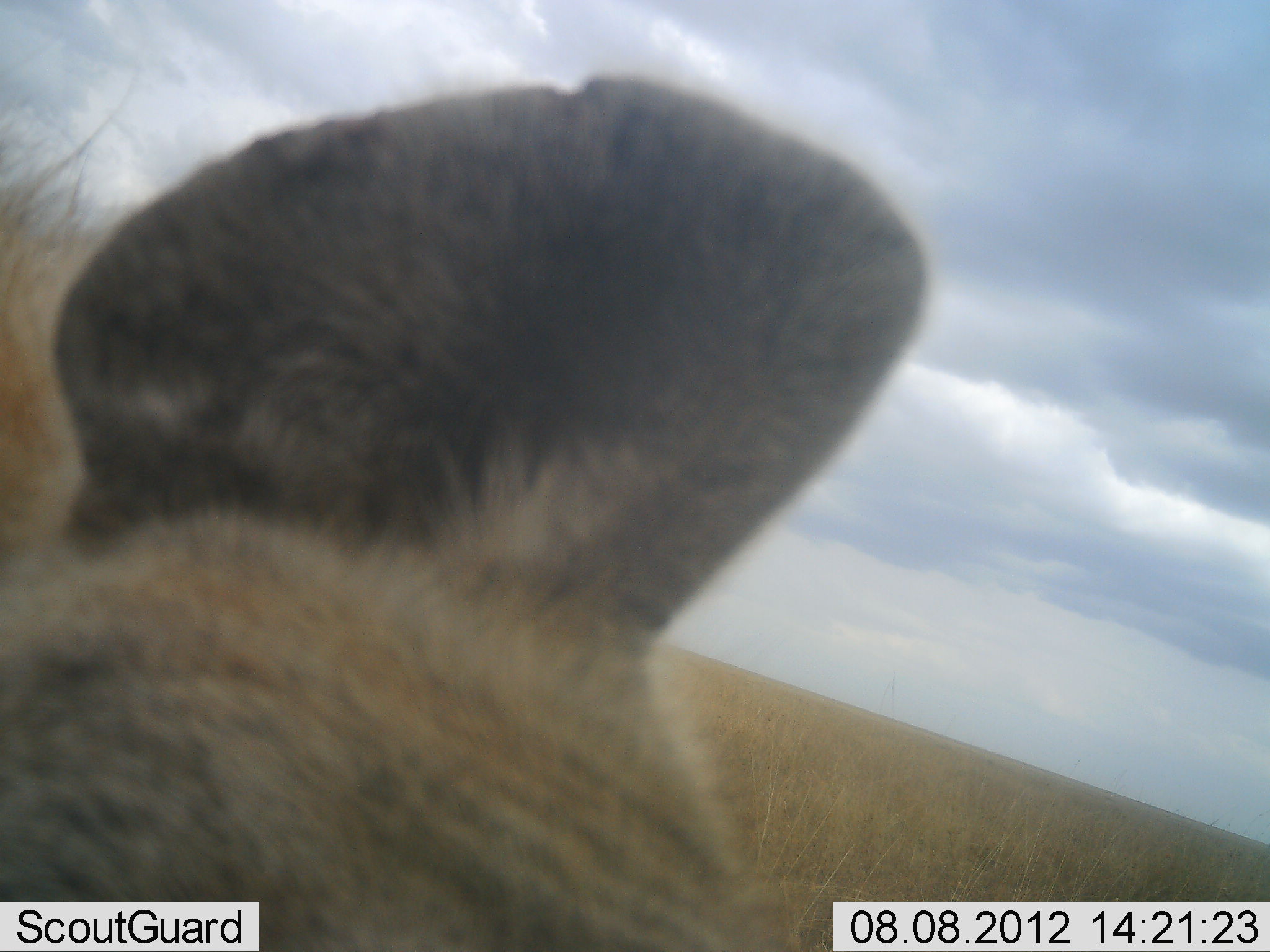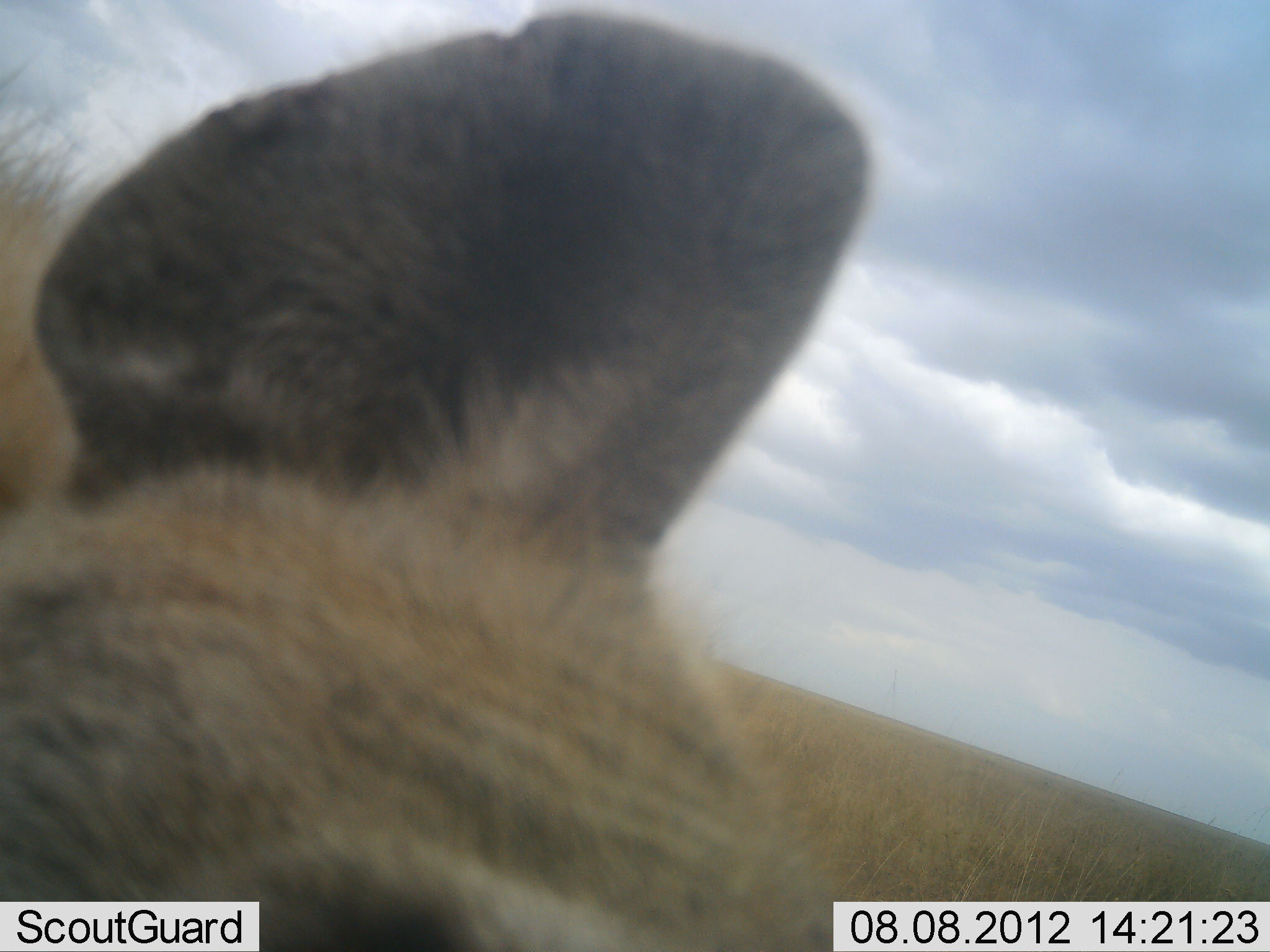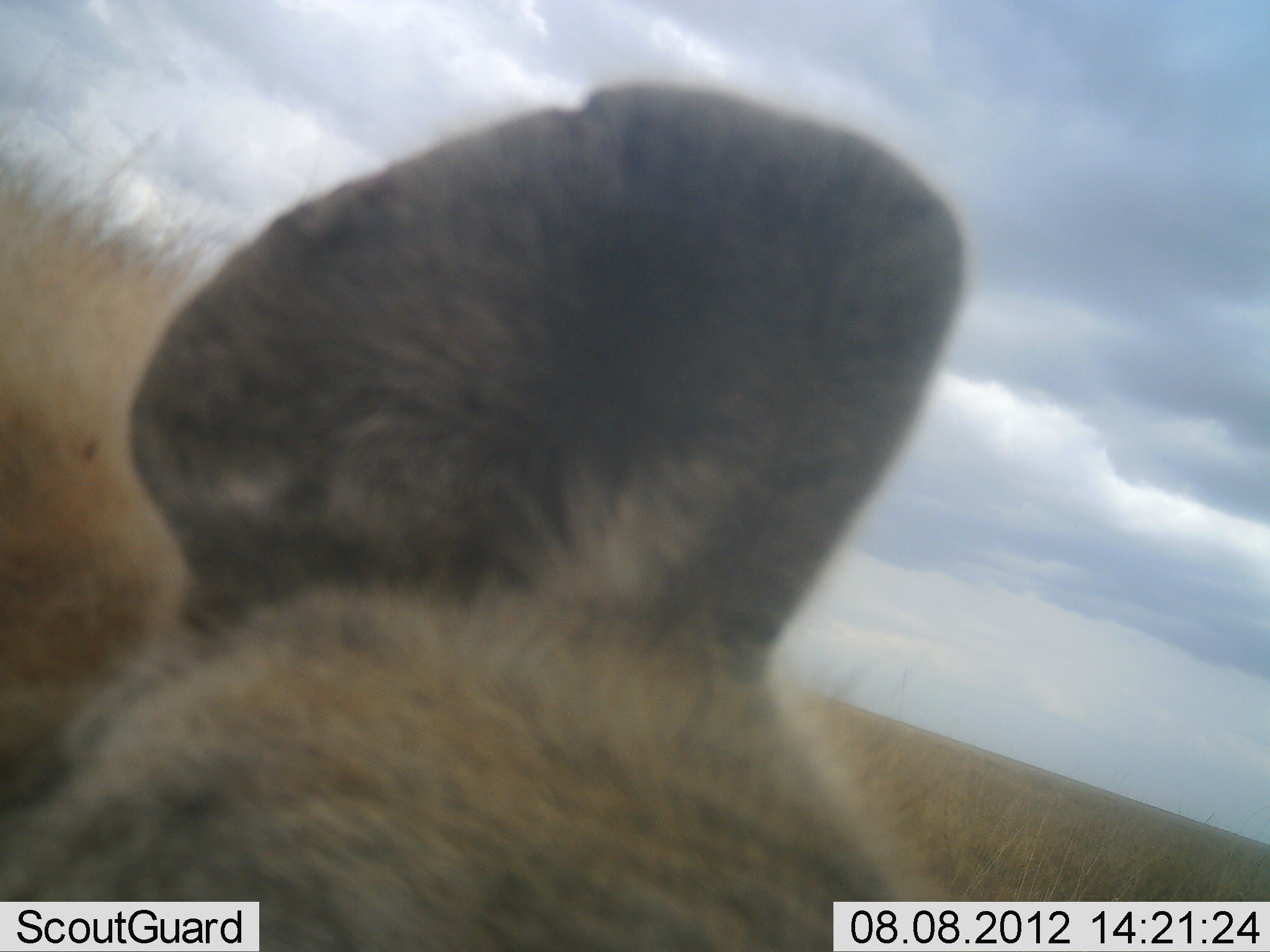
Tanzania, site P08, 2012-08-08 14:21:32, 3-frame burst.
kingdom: Animalia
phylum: Chordata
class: Mammalia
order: Carnivora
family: Hyaenidae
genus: Crocuta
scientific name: Crocuta crocuta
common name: spotted hyena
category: hyenaspotted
Hyenaspotted (spotted hyena) (Crocuta crocuta), count 1. Behavior (volunteer vote fractions): standing 70%, resting 0%, moving 20%, interacting 10%. Young present (vote fraction): 0%. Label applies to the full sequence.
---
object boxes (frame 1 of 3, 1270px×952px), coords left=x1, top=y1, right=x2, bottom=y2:
animal: left=1, top=64, right=928, bottom=952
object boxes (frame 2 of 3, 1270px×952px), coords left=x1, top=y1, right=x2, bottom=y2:
animal: left=0, top=1, right=883, bottom=952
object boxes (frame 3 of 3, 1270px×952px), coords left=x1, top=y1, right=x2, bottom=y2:
animal: left=0, top=76, right=969, bottom=952